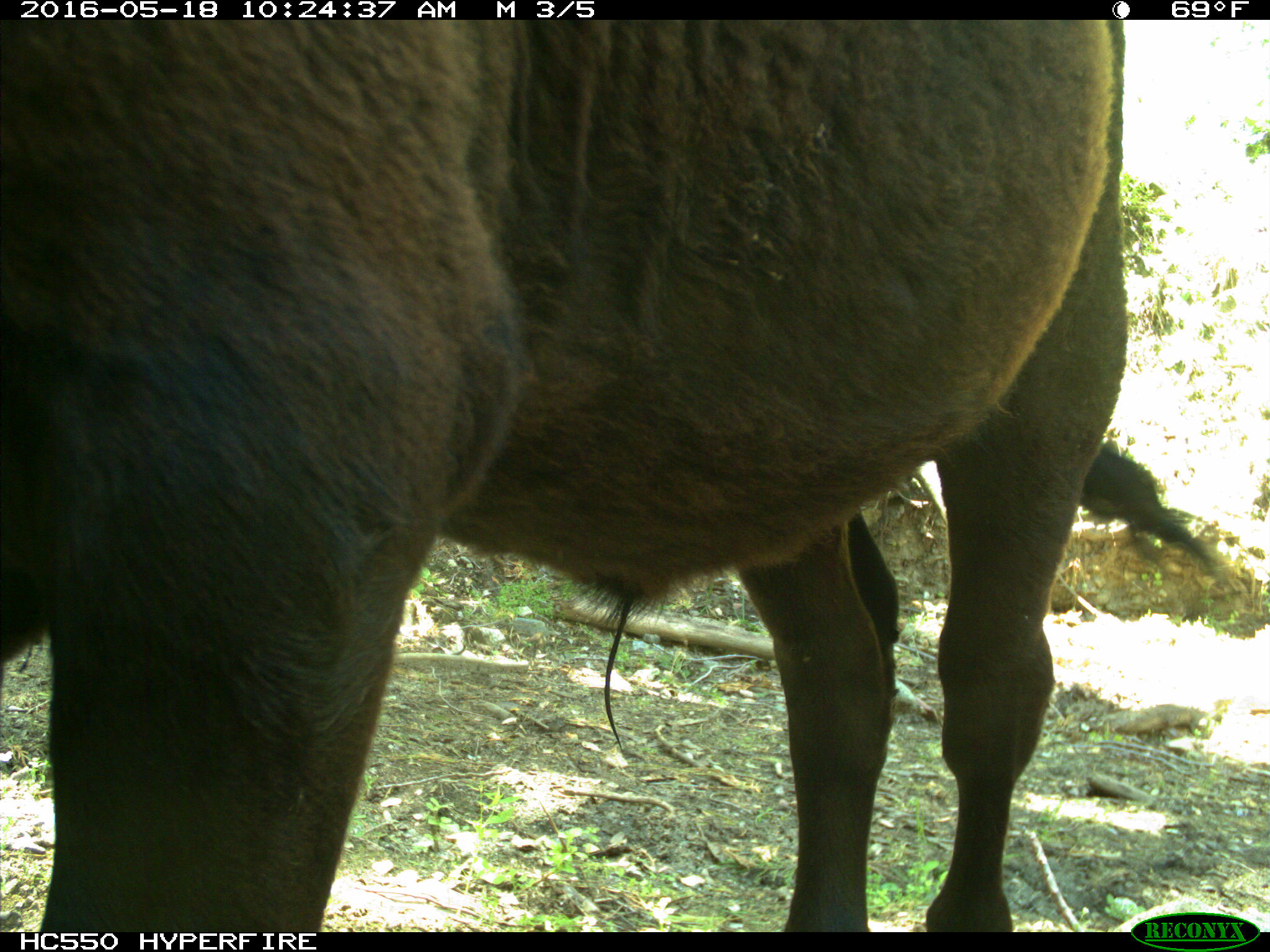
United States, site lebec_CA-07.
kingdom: Animalia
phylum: Chordata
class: Mammalia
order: Artiodactyla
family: Bovidae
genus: Bos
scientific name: Bos taurus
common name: domestic cow